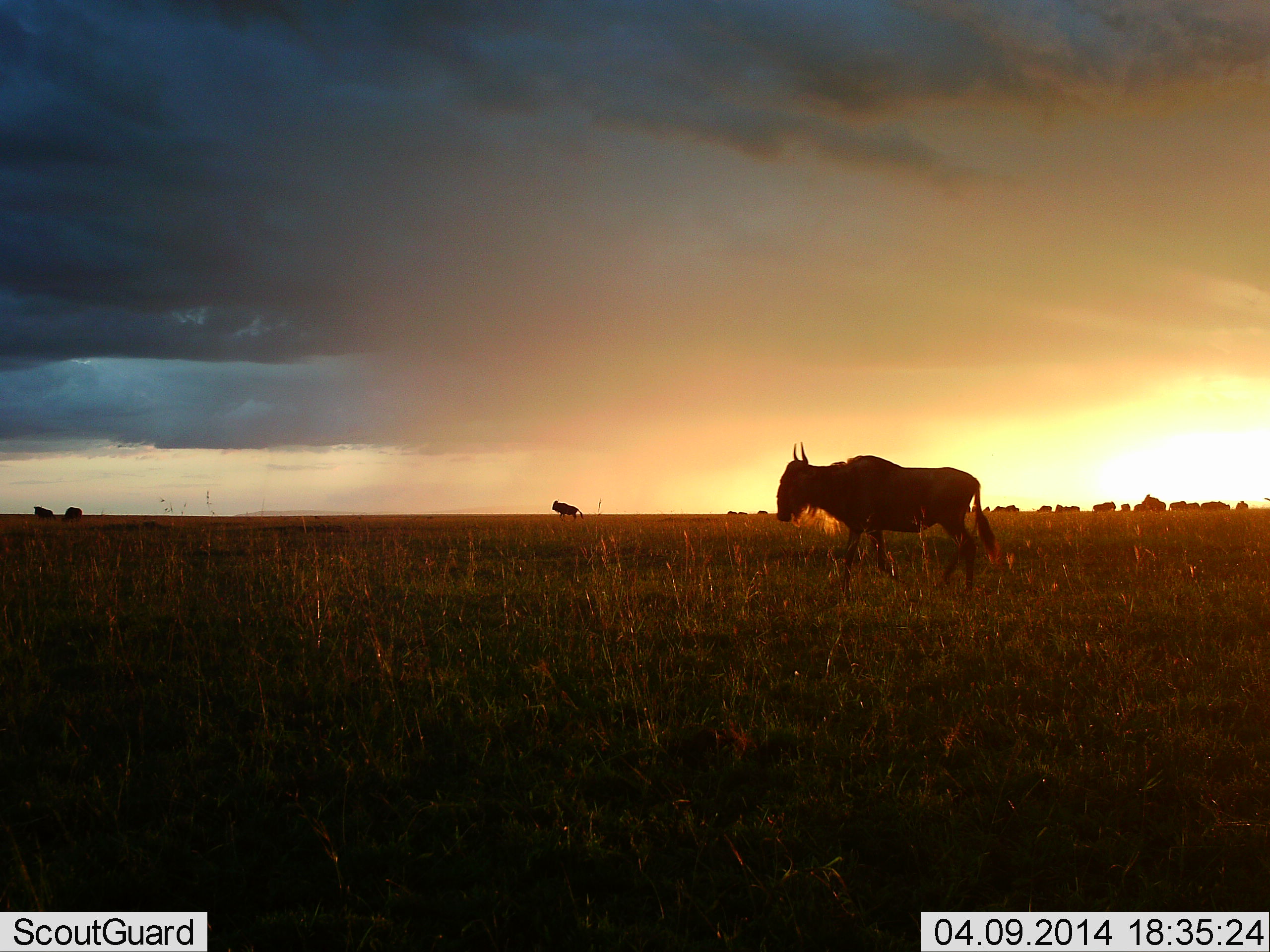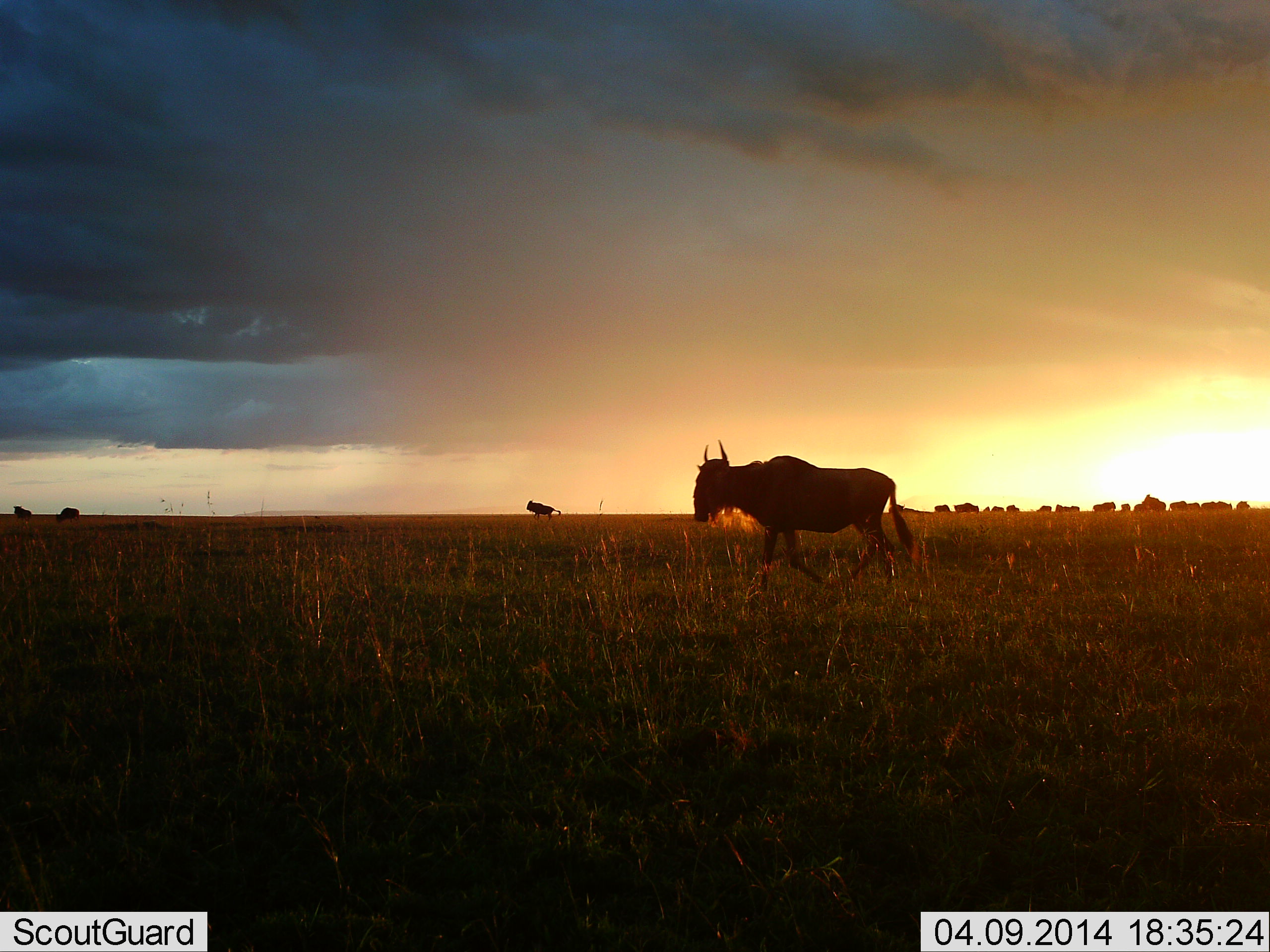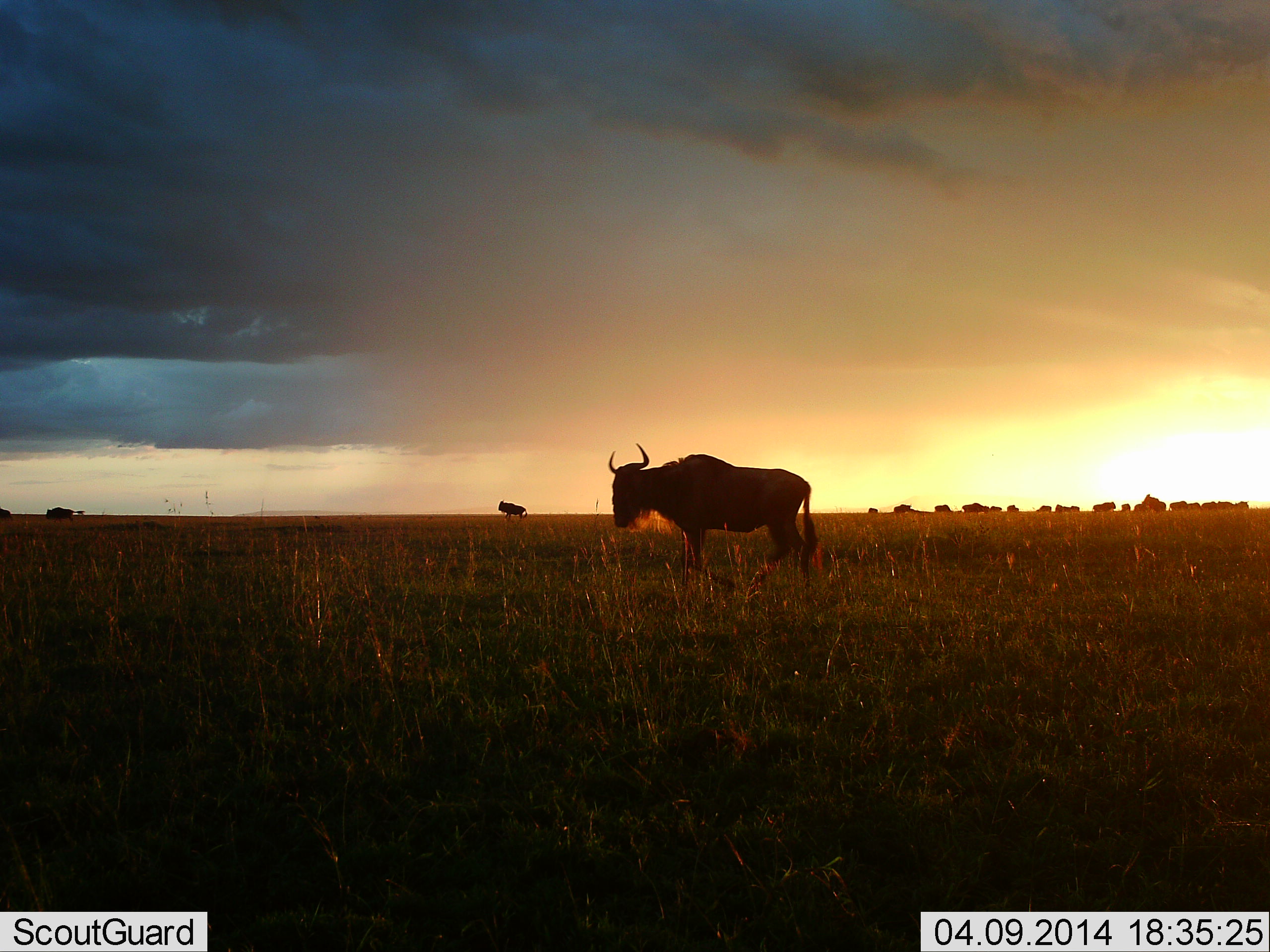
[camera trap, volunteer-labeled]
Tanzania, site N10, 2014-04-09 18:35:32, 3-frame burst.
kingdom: Animalia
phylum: Chordata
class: Mammalia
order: Artiodactyla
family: Bovidae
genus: Connochaetes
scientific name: Connochaetes taurinus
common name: blue wildebeest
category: wildebeest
Wildebeest (blue wildebeest) (Connochaetes taurinus), count 11-50. Behavior (volunteer vote fractions): standing 40%, resting 10%, moving 100%, interacting 0%. Young present (vote fraction): 0%. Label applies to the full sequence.